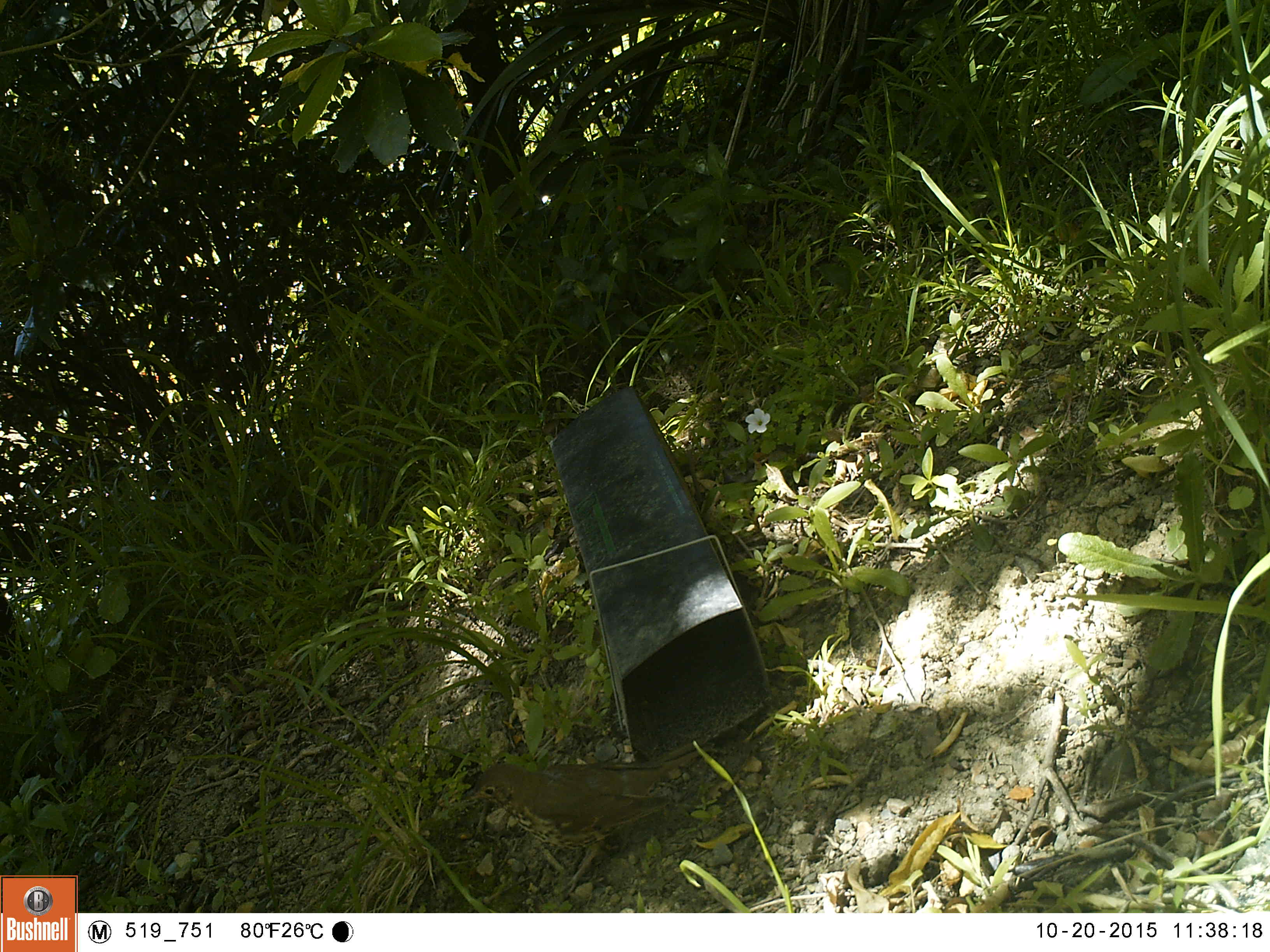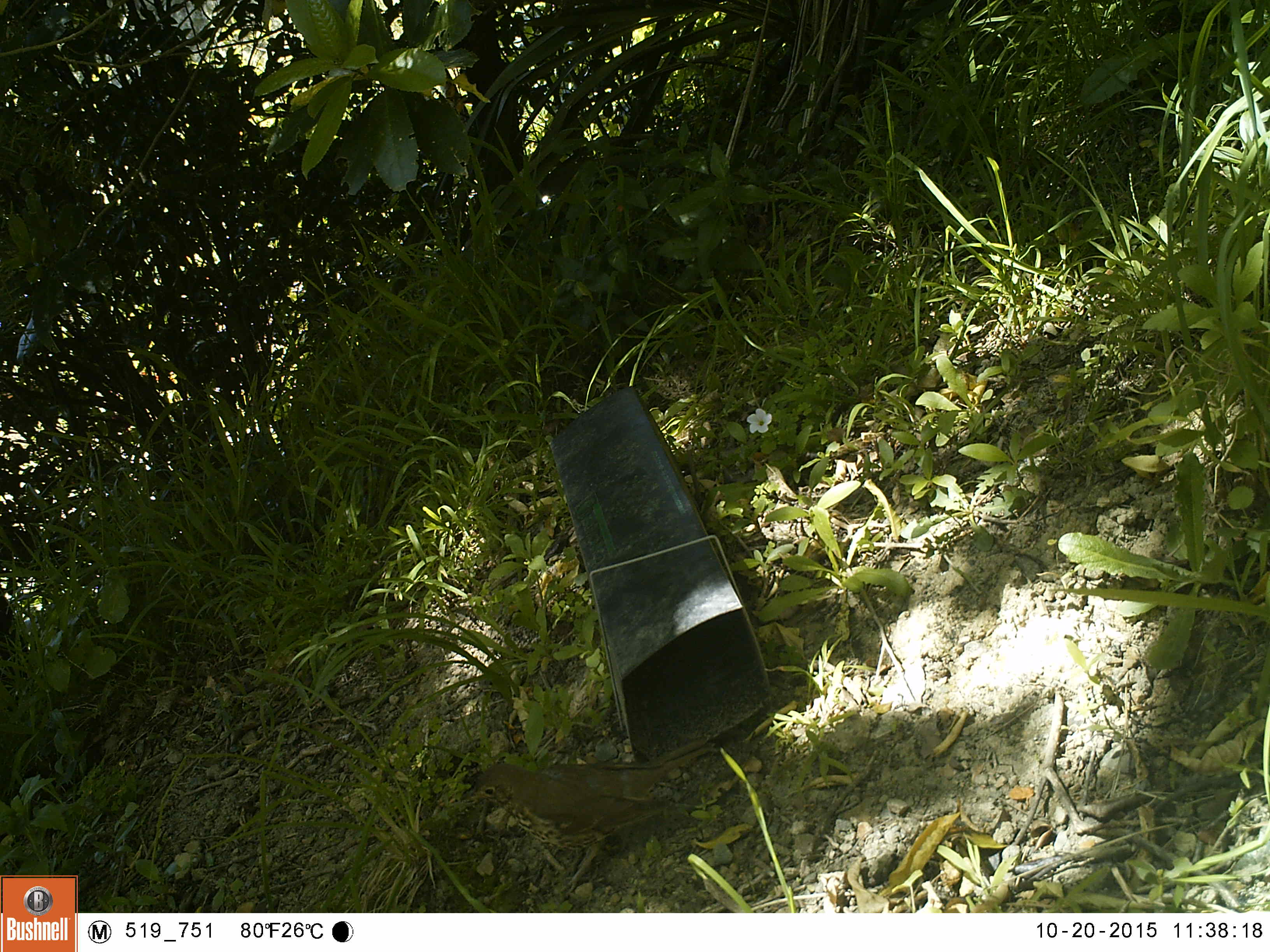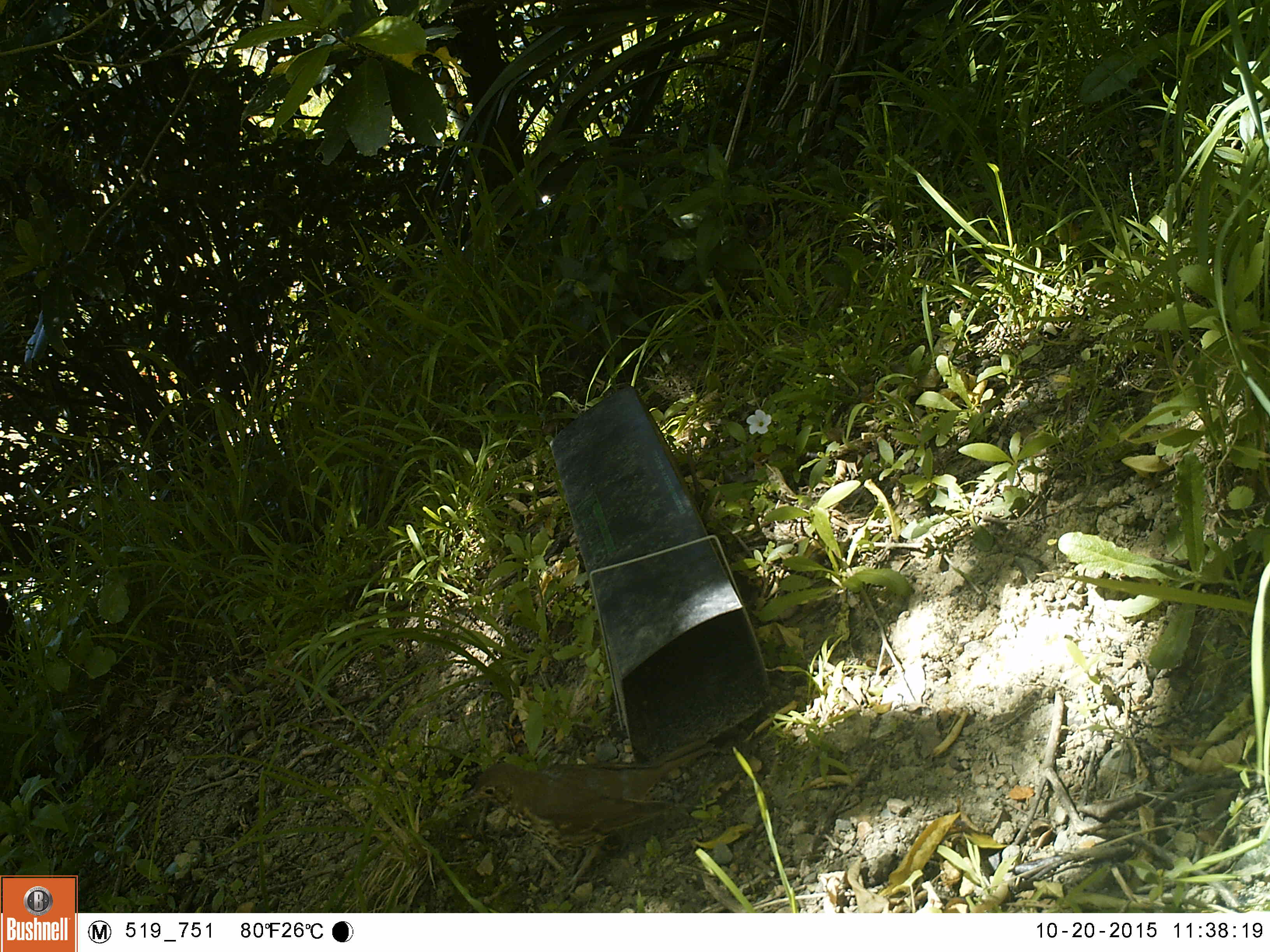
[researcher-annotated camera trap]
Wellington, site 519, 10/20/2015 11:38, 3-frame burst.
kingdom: Animalia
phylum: Chordata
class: Aves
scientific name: Aves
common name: bird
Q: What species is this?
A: Bird (Aves).